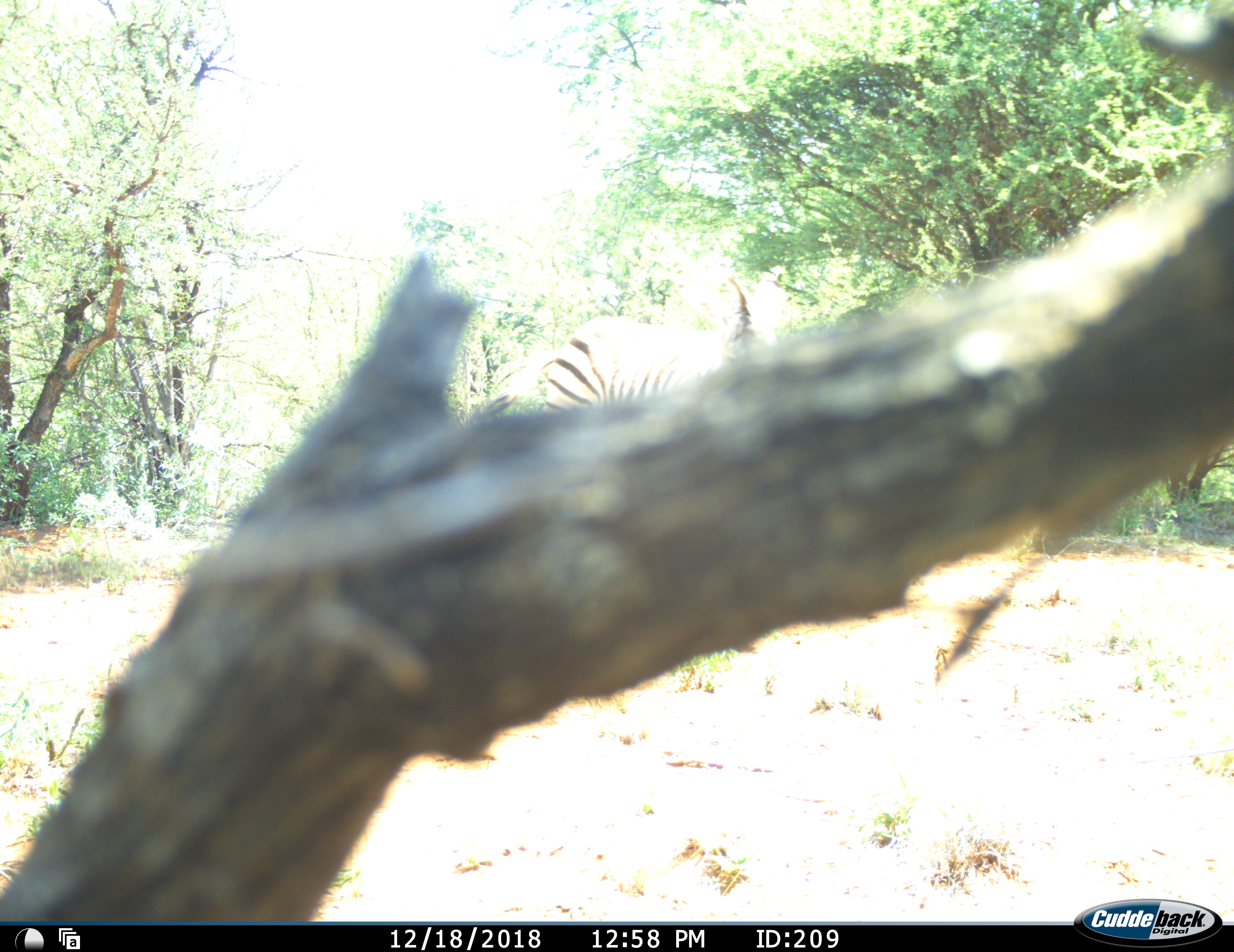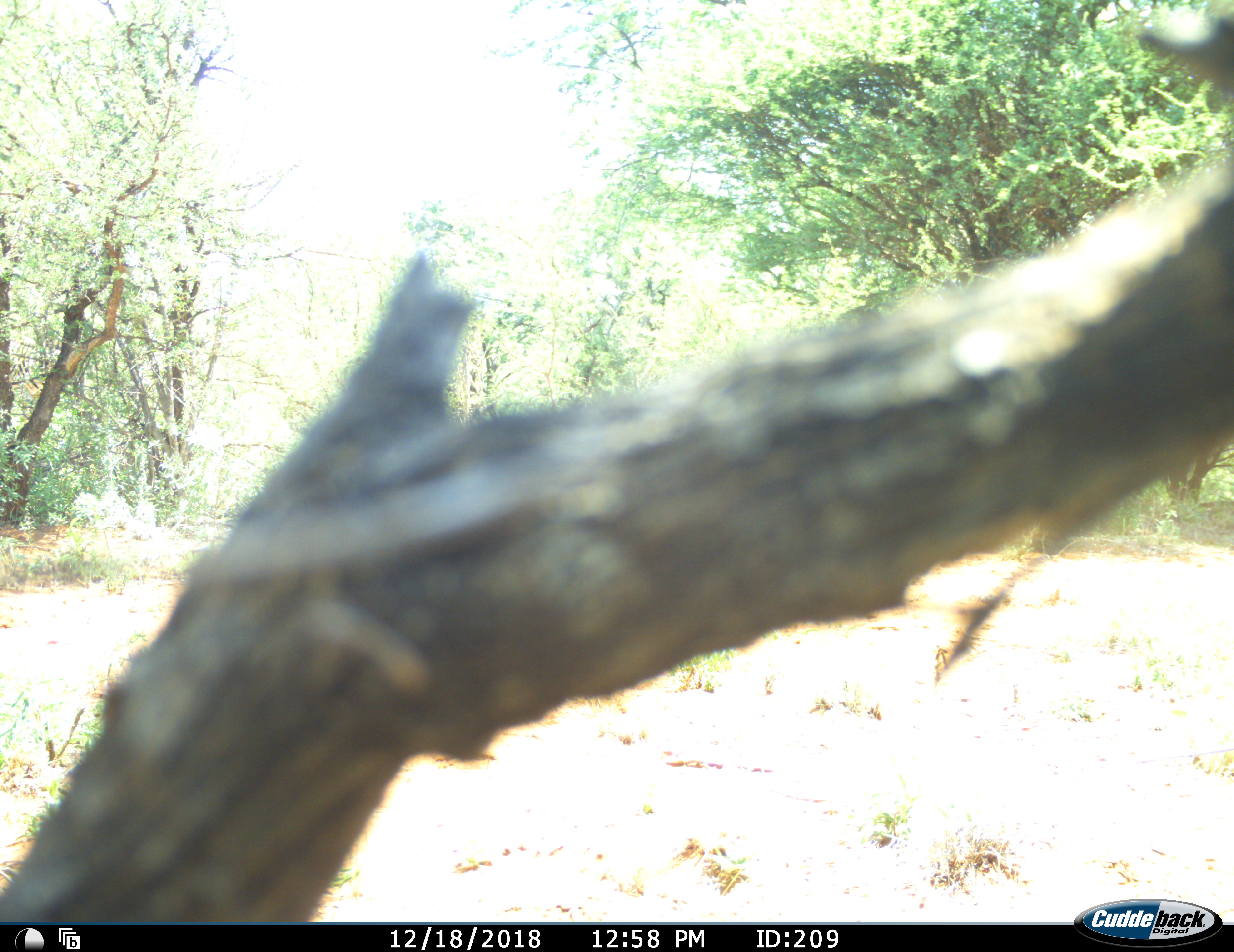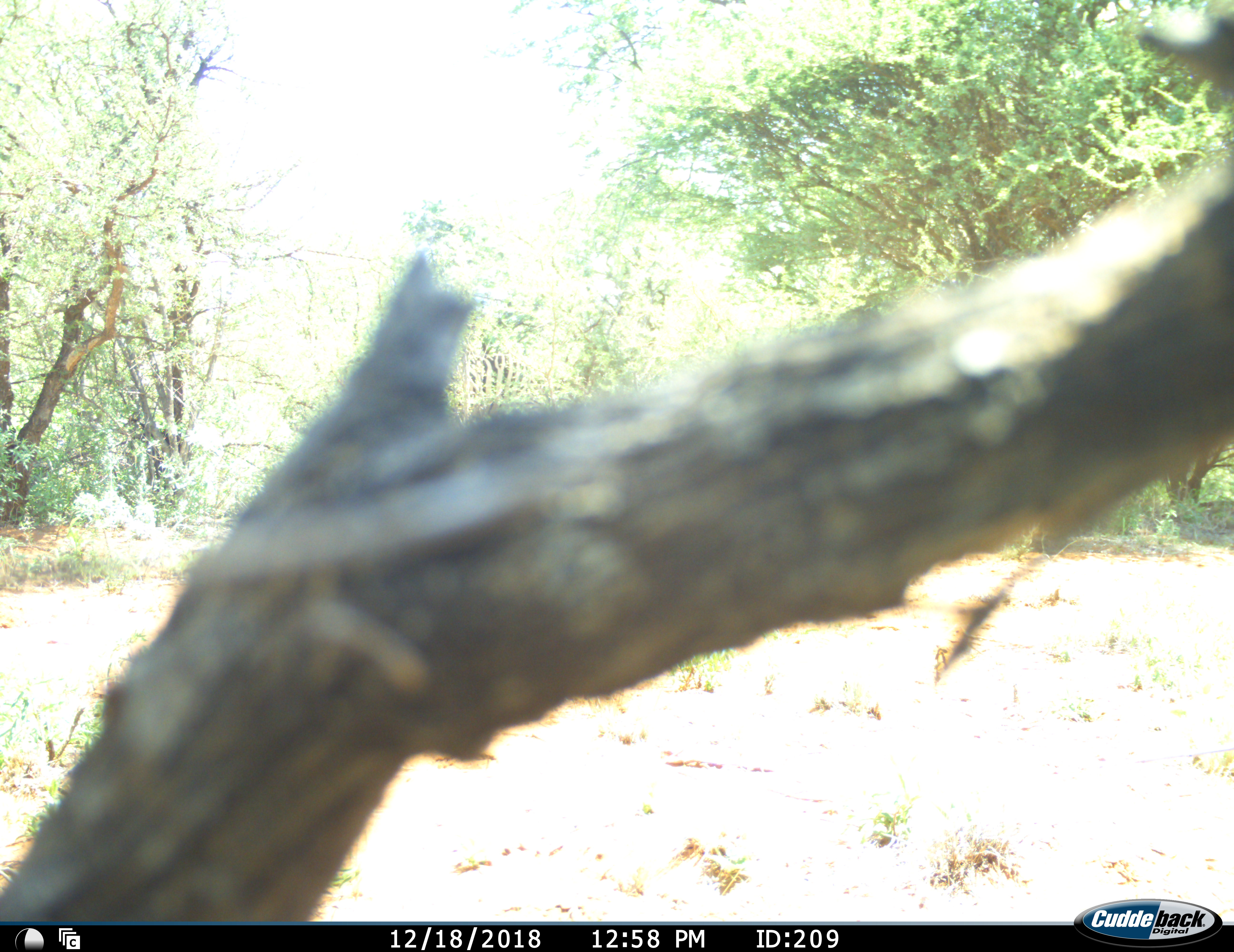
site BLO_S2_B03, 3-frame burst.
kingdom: Animalia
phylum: Chordata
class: Mammalia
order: Perissodactyla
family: Equidae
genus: Equus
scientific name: Equus quagga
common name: plains zebra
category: zebraplains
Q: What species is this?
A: Zebraplains (plains zebra) (Equus quagga).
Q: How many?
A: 2.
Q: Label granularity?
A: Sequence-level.